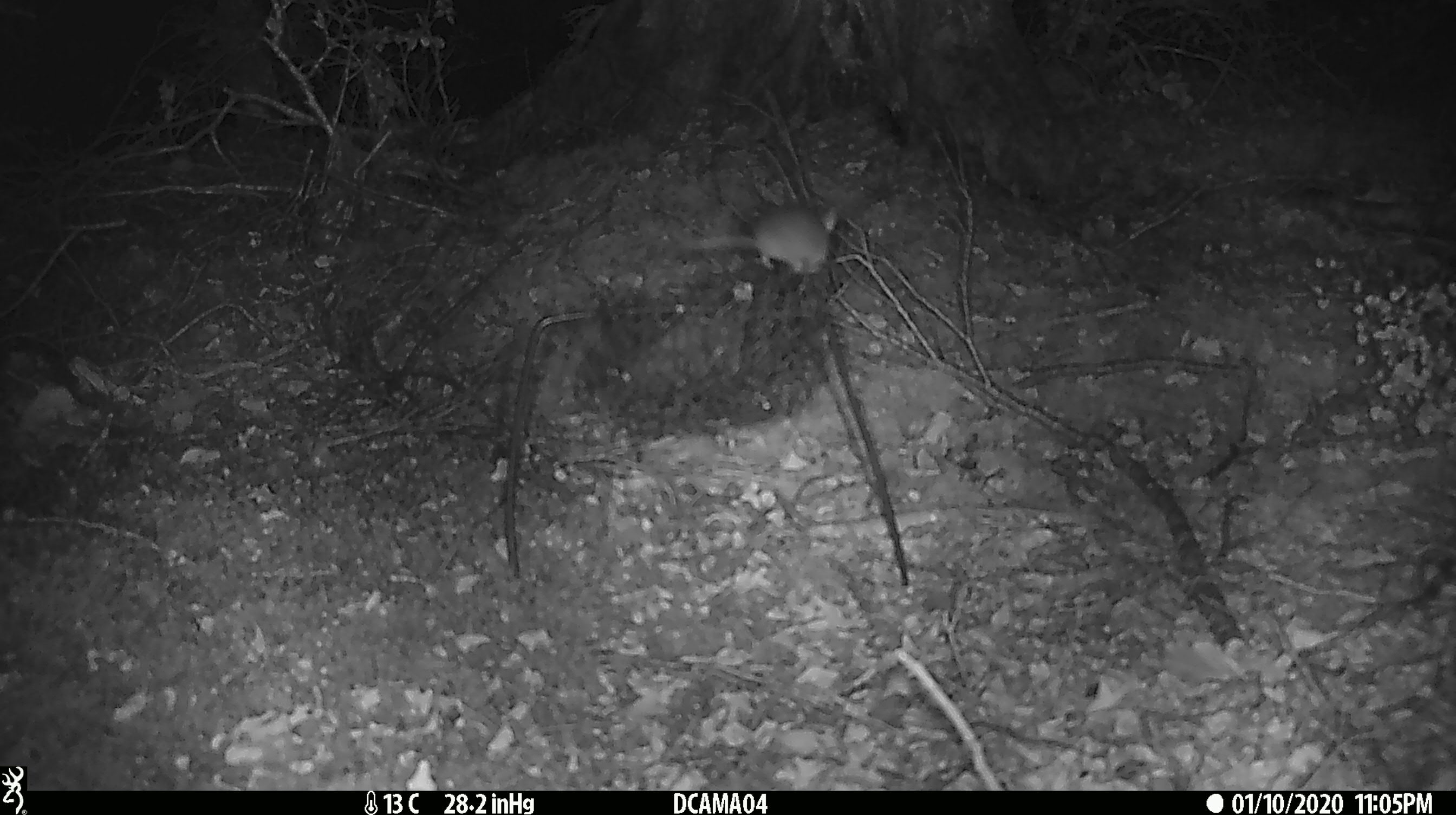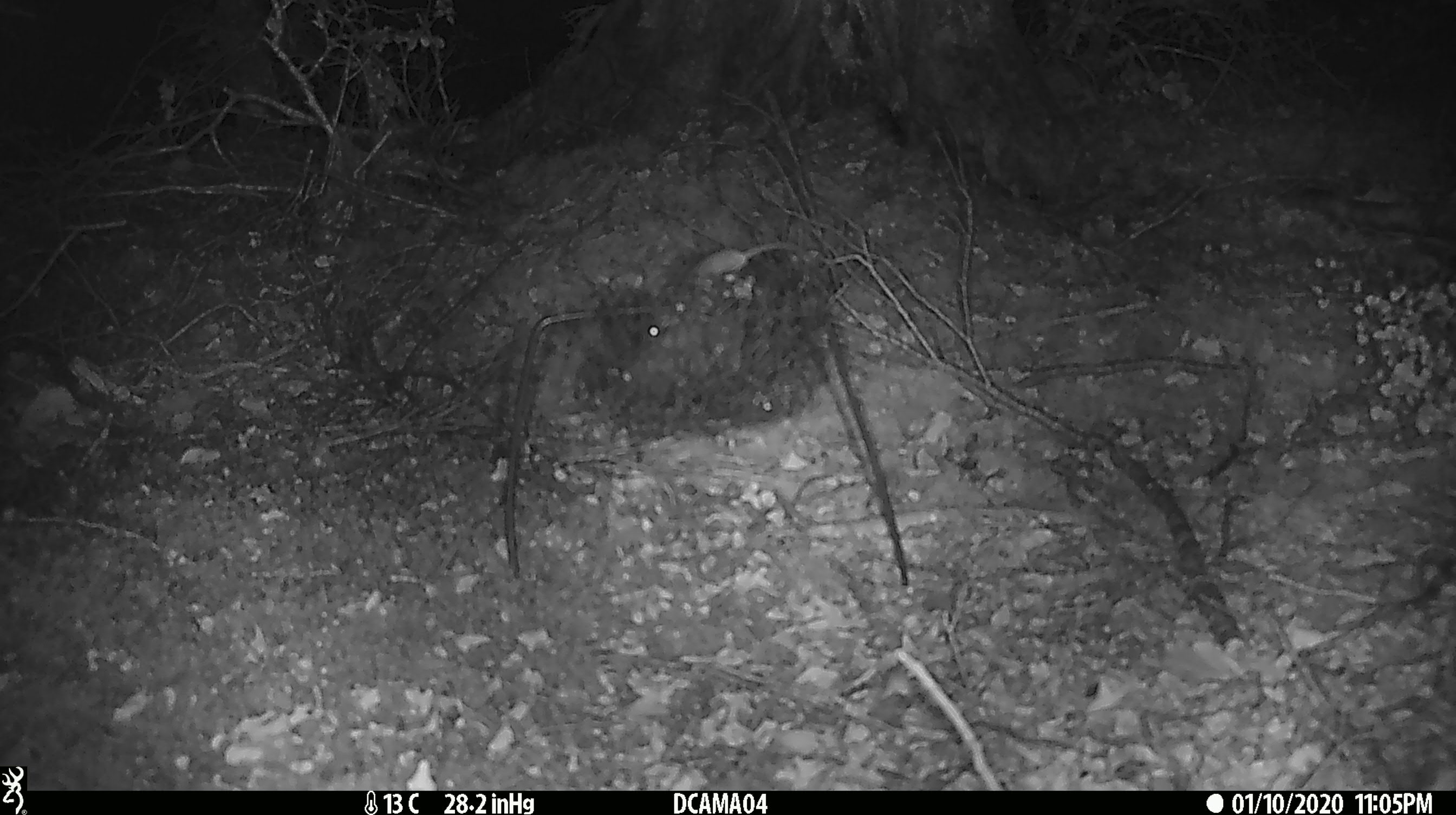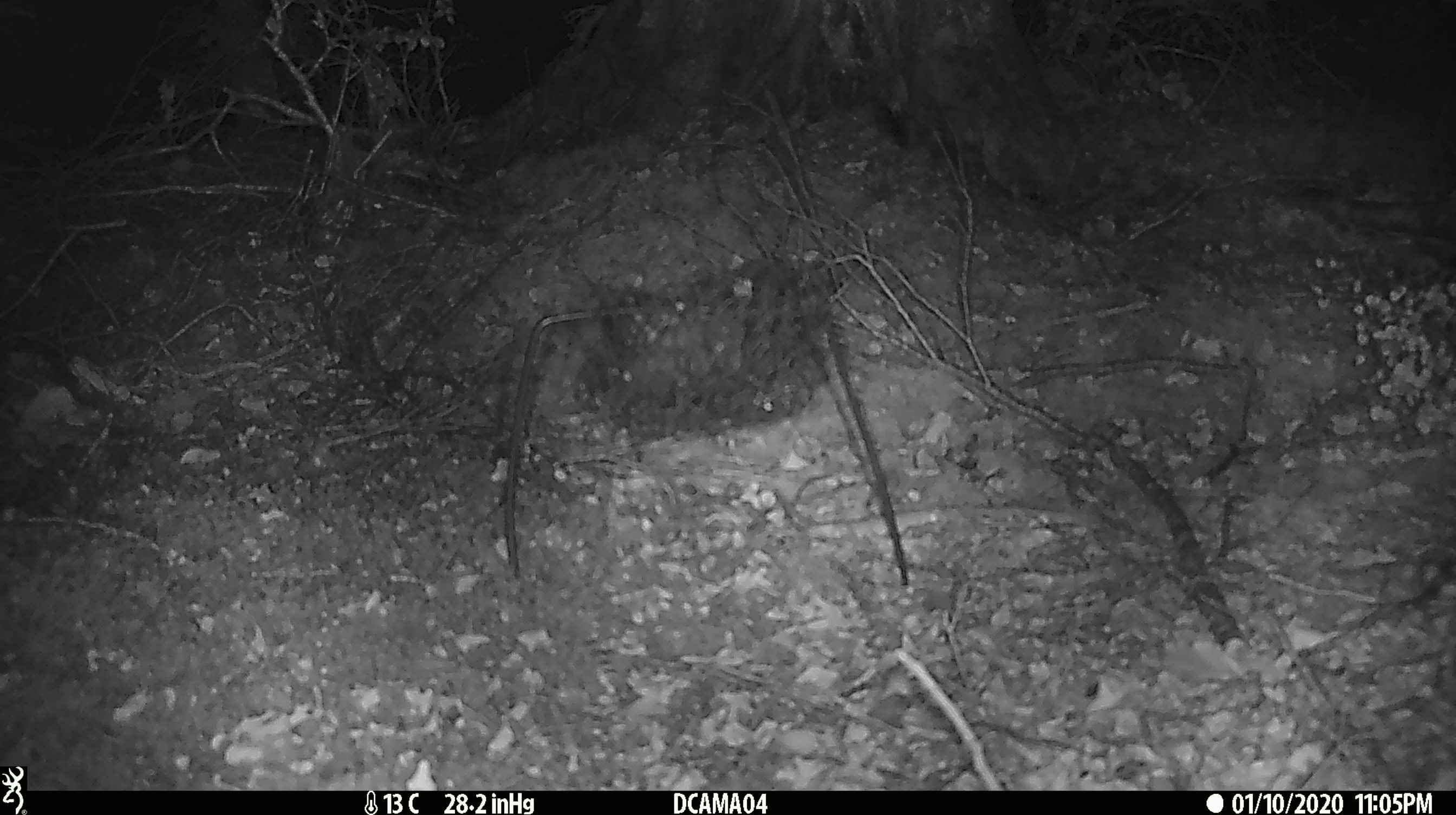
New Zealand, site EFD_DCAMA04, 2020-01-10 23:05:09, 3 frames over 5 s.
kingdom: Animalia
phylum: Chordata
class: Mammalia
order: Rodentia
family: Muridae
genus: Mus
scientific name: Mus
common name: mouse